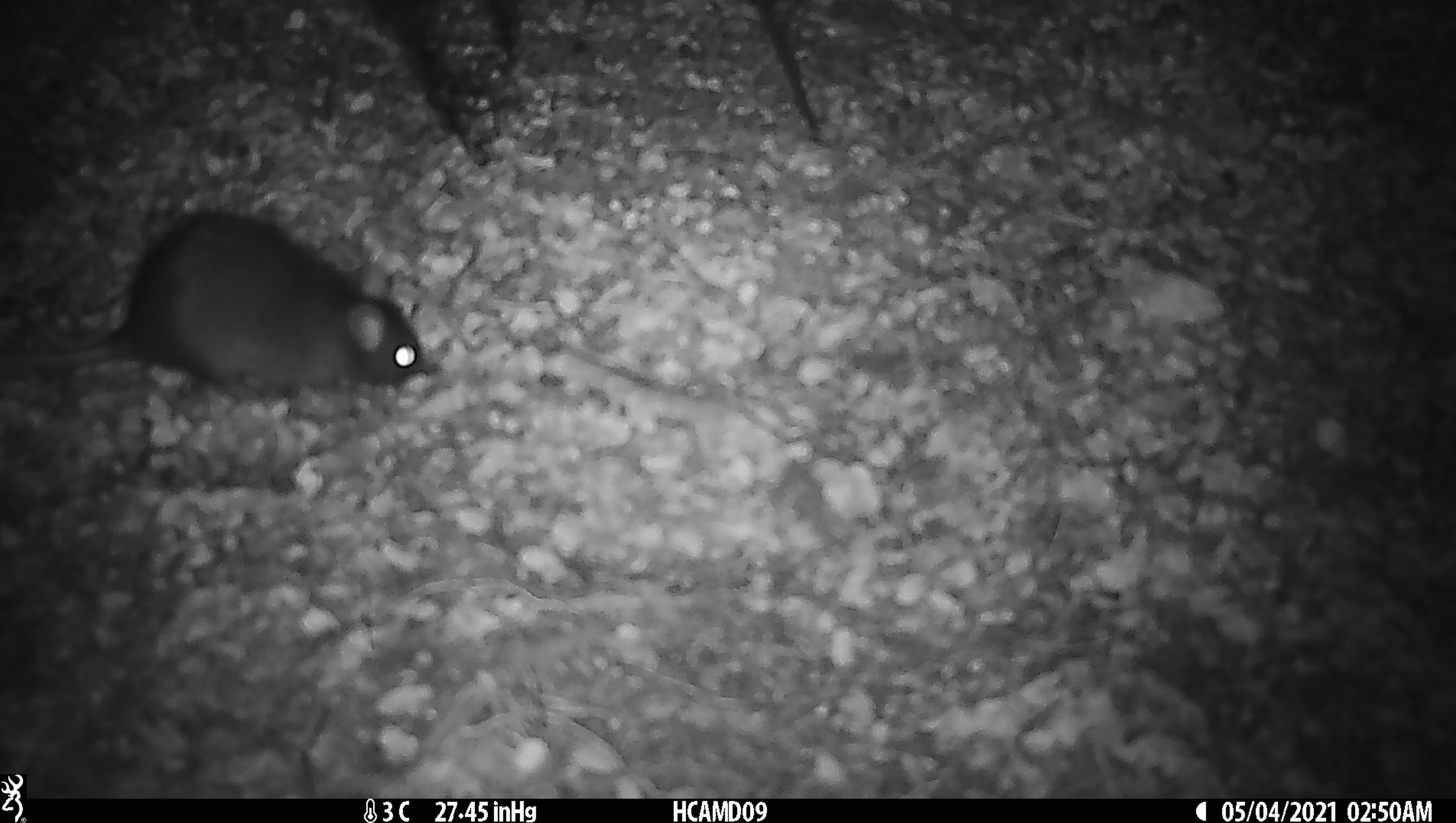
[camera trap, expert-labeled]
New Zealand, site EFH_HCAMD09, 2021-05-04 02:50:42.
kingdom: Animalia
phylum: Chordata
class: Mammalia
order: Rodentia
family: Muridae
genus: Rattus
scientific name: Rattus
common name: rat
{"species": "rat (Rattus)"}